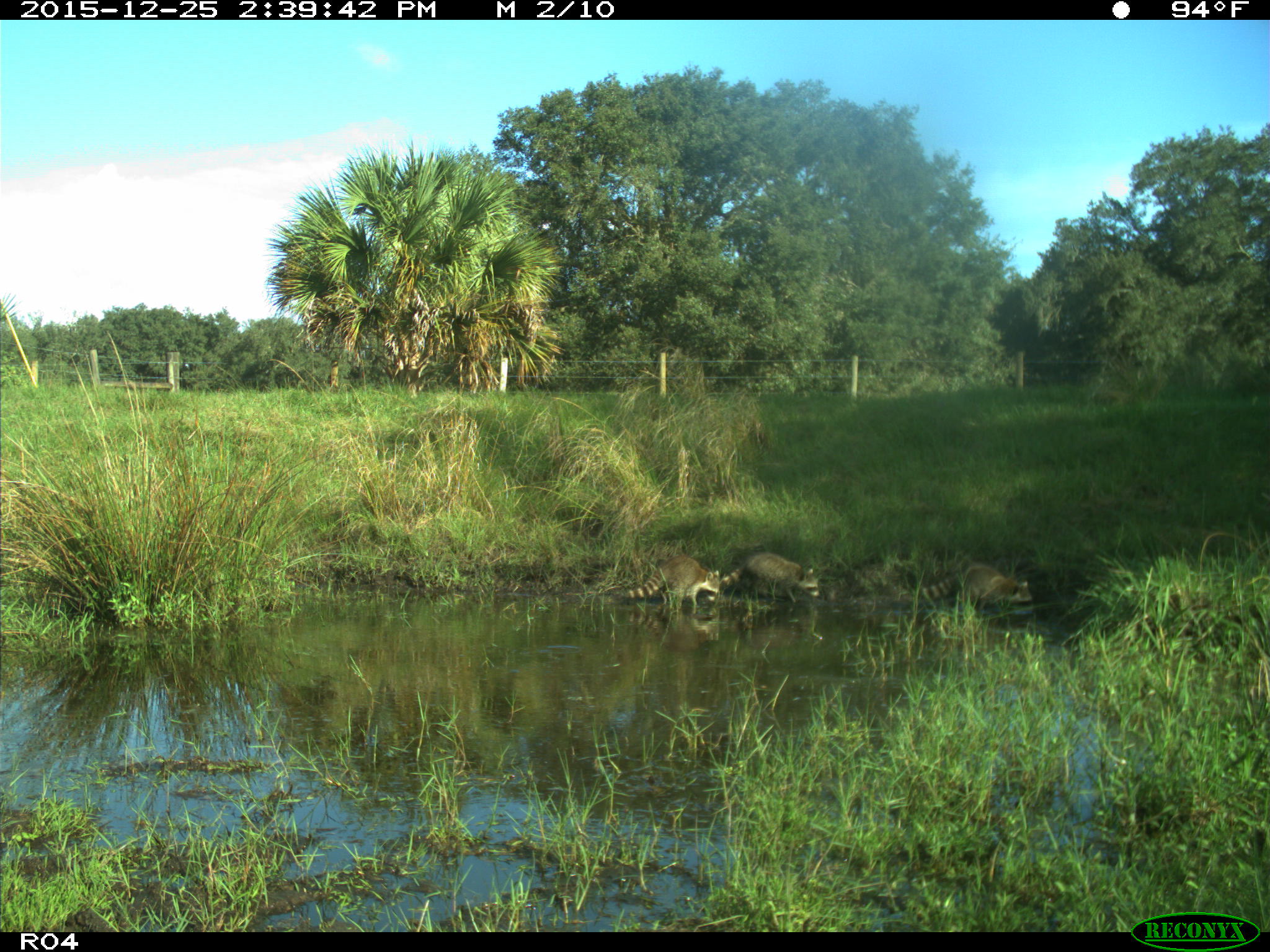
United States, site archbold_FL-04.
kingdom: Animalia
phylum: Chordata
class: Mammalia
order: Carnivora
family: Procyonidae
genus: Procyon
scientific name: Procyon lotor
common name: common raccoon